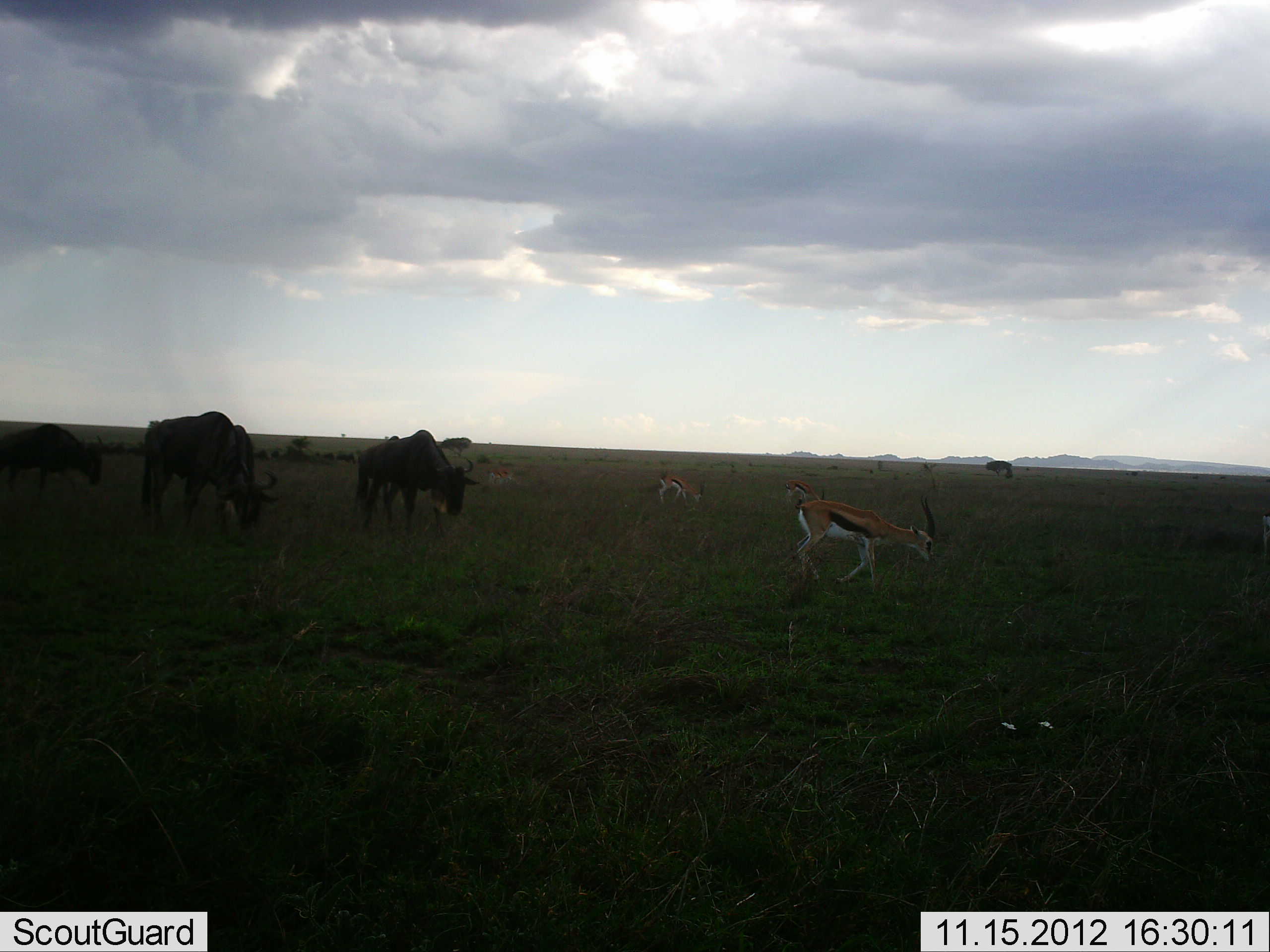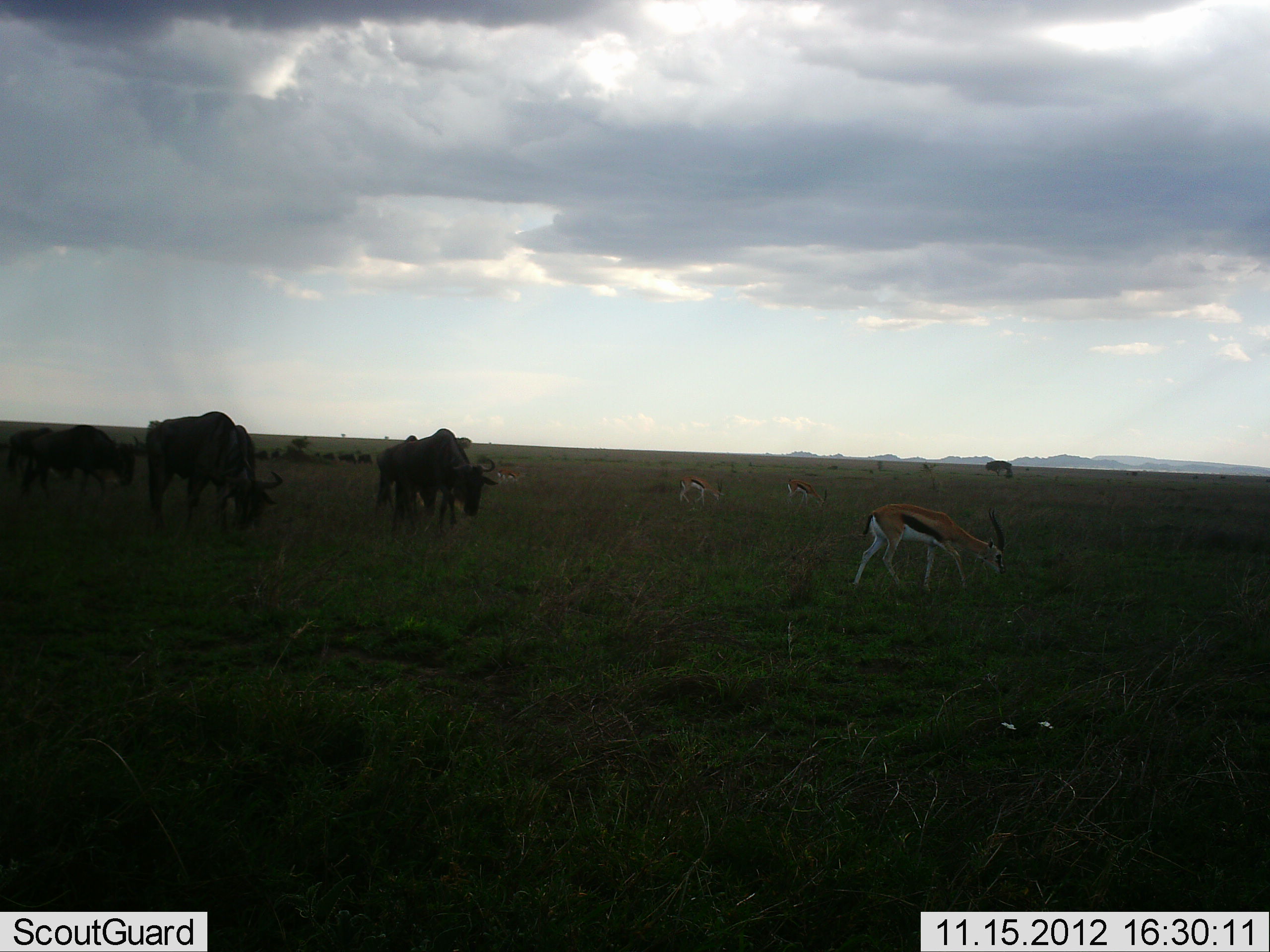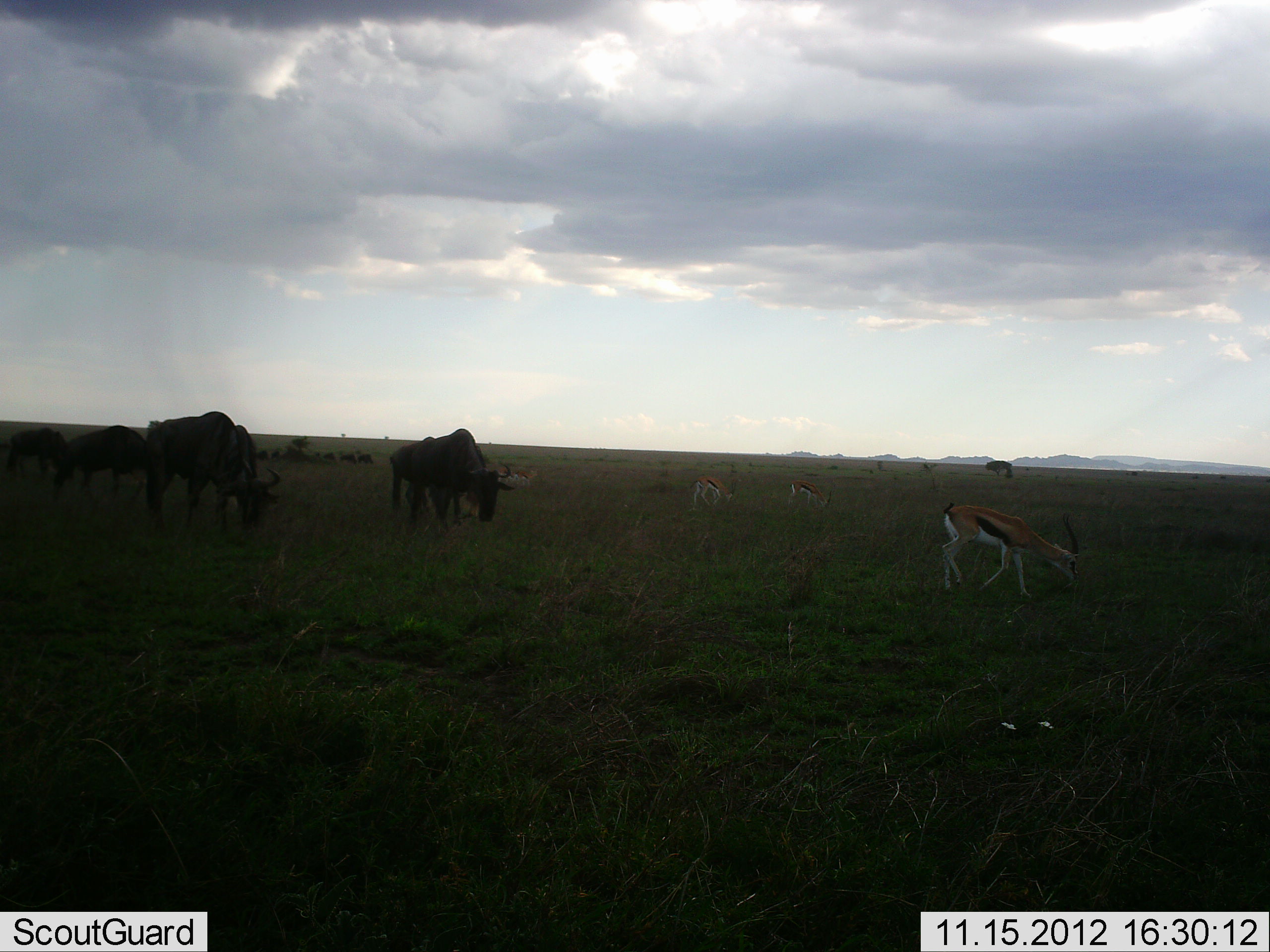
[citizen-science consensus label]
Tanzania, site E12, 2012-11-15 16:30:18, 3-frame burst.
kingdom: Animalia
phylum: Chordata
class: Mammalia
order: Artiodactyla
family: Bovidae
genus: Eudorcas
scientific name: Eudorcas thomsonii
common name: thomson's gazelle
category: gazellethomsons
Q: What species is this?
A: Gazellethomsons (thomson's gazelle) (Eudorcas thomsonii).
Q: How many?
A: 4.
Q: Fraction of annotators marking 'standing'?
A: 21%.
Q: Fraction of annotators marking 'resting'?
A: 0%.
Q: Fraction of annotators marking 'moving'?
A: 36%.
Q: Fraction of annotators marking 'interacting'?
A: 0%.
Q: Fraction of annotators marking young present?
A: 0%.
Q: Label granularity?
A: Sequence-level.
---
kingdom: Animalia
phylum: Chordata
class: Mammalia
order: Artiodactyla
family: Bovidae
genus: Connochaetes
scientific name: Connochaetes taurinus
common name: blue wildebeest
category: wildebeest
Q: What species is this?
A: Wildebeest (blue wildebeest) (Connochaetes taurinus).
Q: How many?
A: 6.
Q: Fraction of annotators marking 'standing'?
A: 18%.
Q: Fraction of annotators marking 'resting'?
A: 0%.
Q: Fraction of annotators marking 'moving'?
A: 45%.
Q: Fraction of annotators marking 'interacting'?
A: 0%.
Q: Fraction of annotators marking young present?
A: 0%.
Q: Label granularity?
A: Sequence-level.